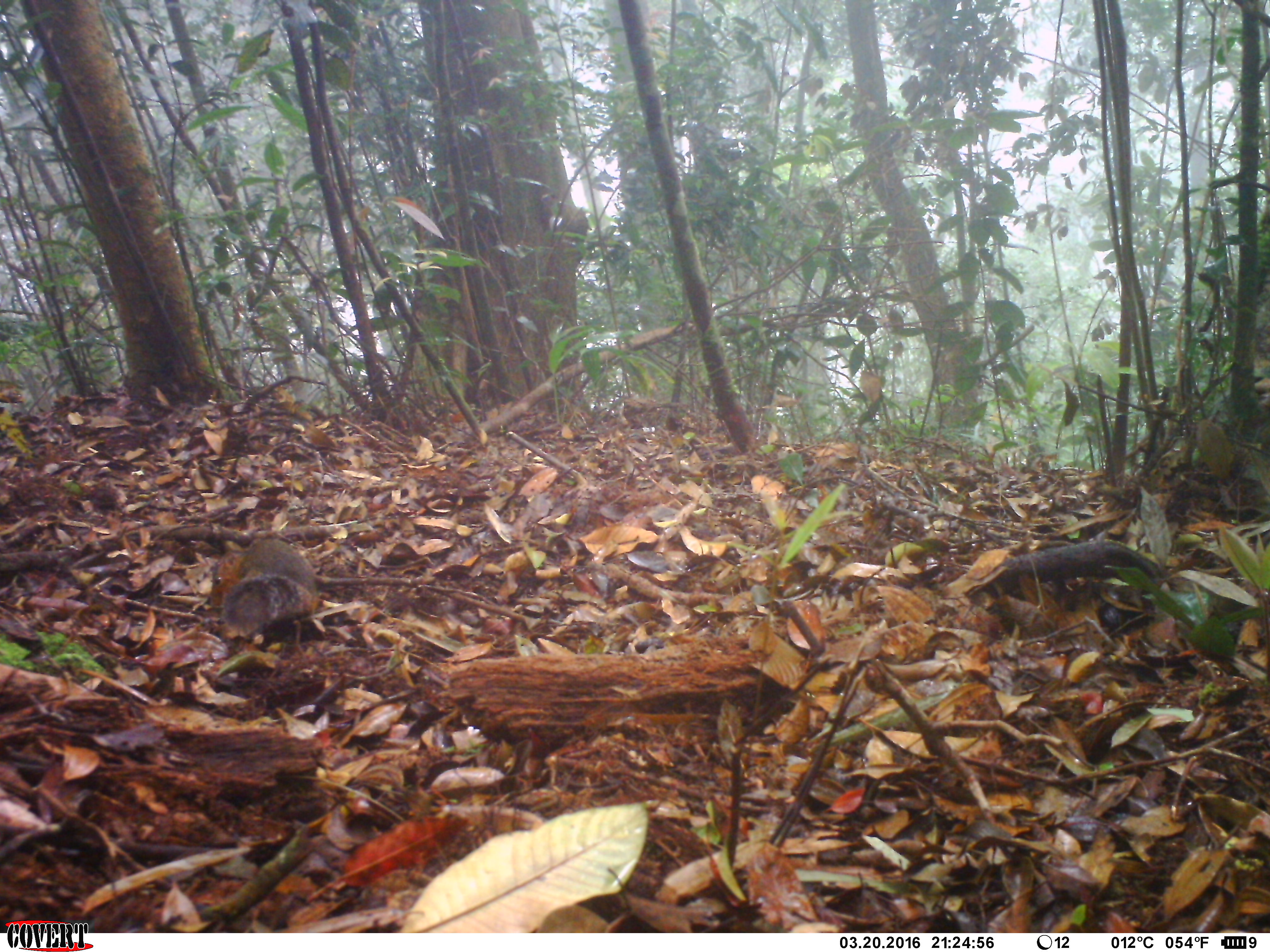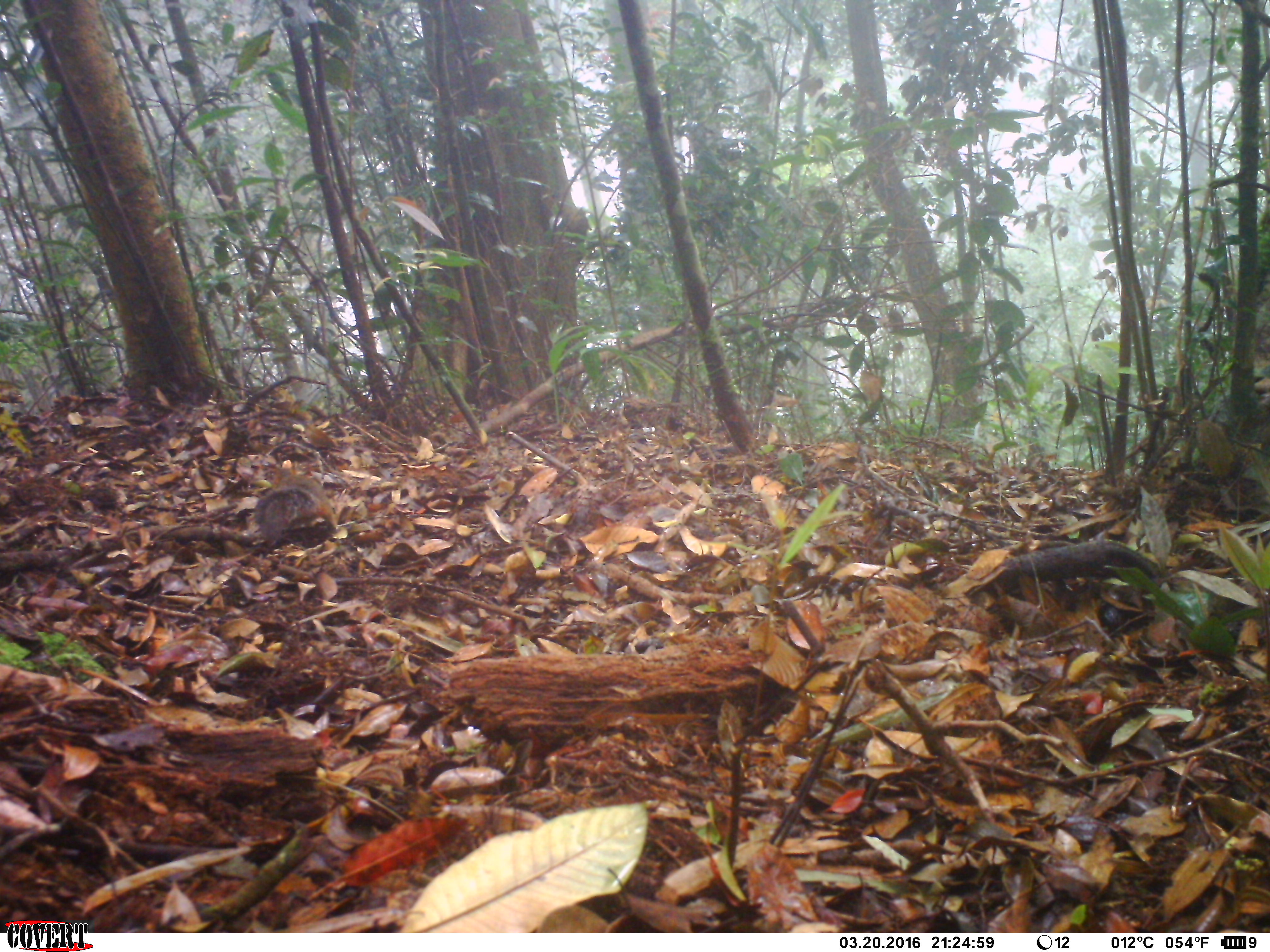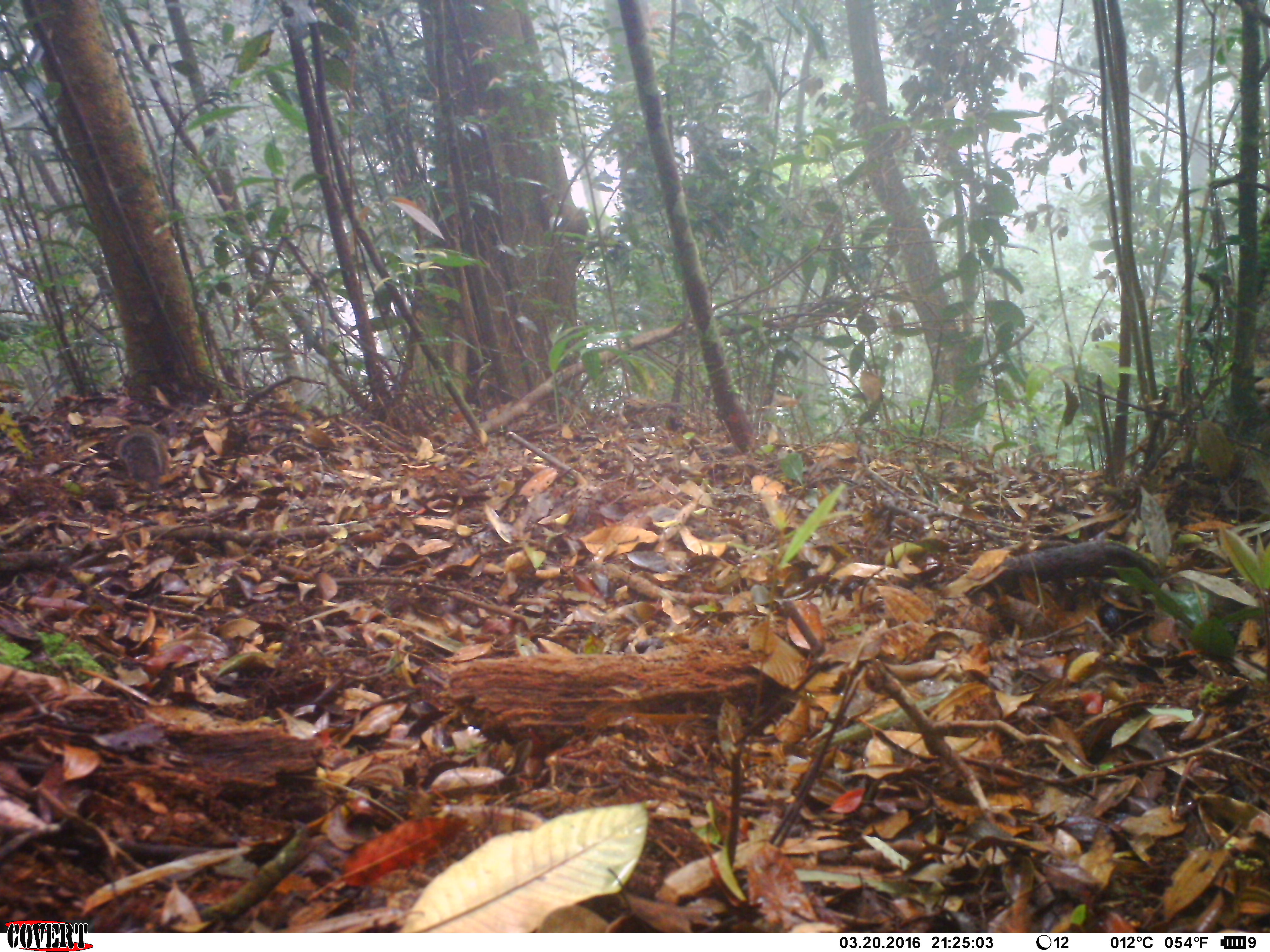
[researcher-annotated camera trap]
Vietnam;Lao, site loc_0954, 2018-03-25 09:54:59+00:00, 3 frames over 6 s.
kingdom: Animalia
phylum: Chordata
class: Mammalia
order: Rodentia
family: Sciuridae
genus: Dremomys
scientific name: Dremomys rufigenis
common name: red-cheeked squirrel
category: red cheeked squirrel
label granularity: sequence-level